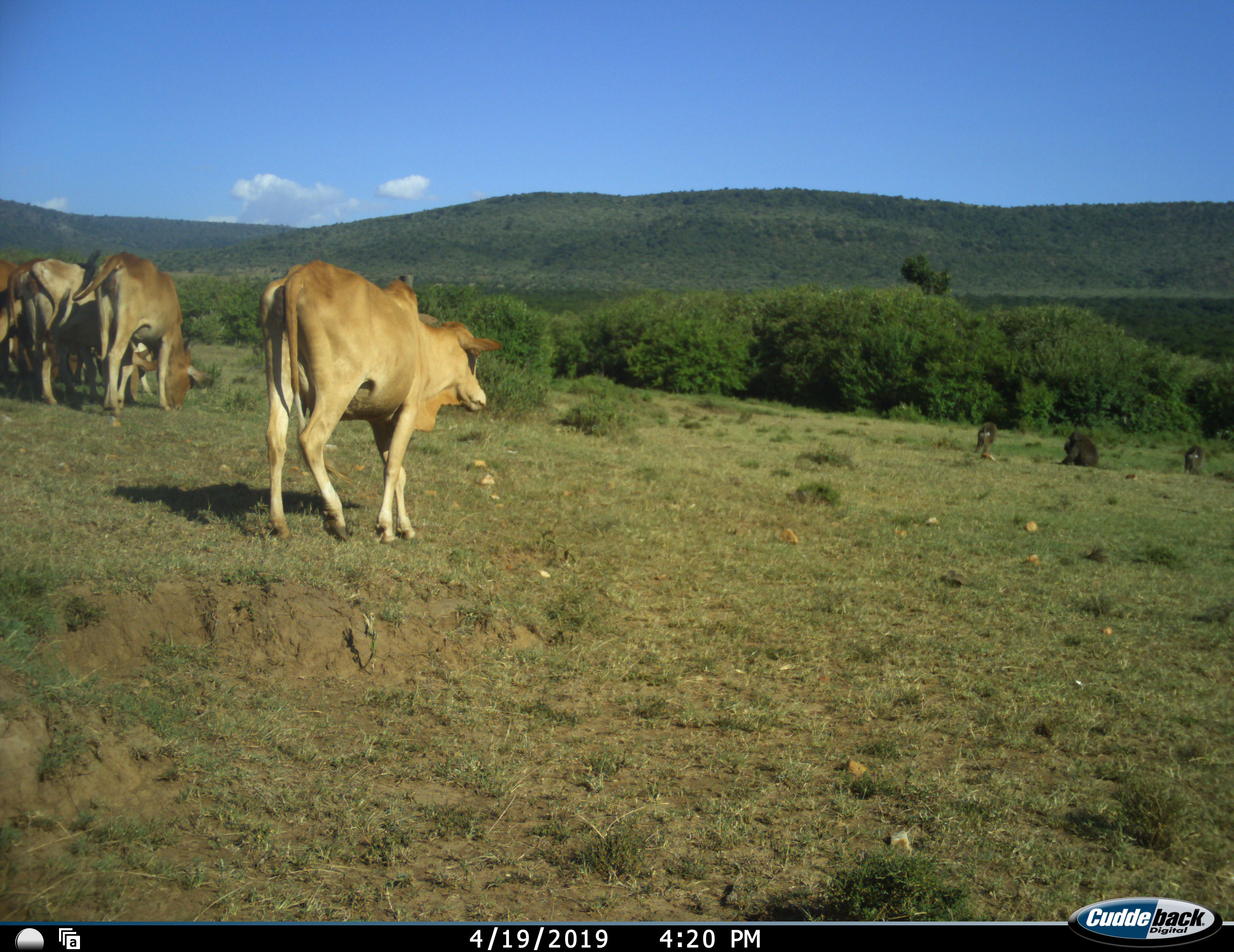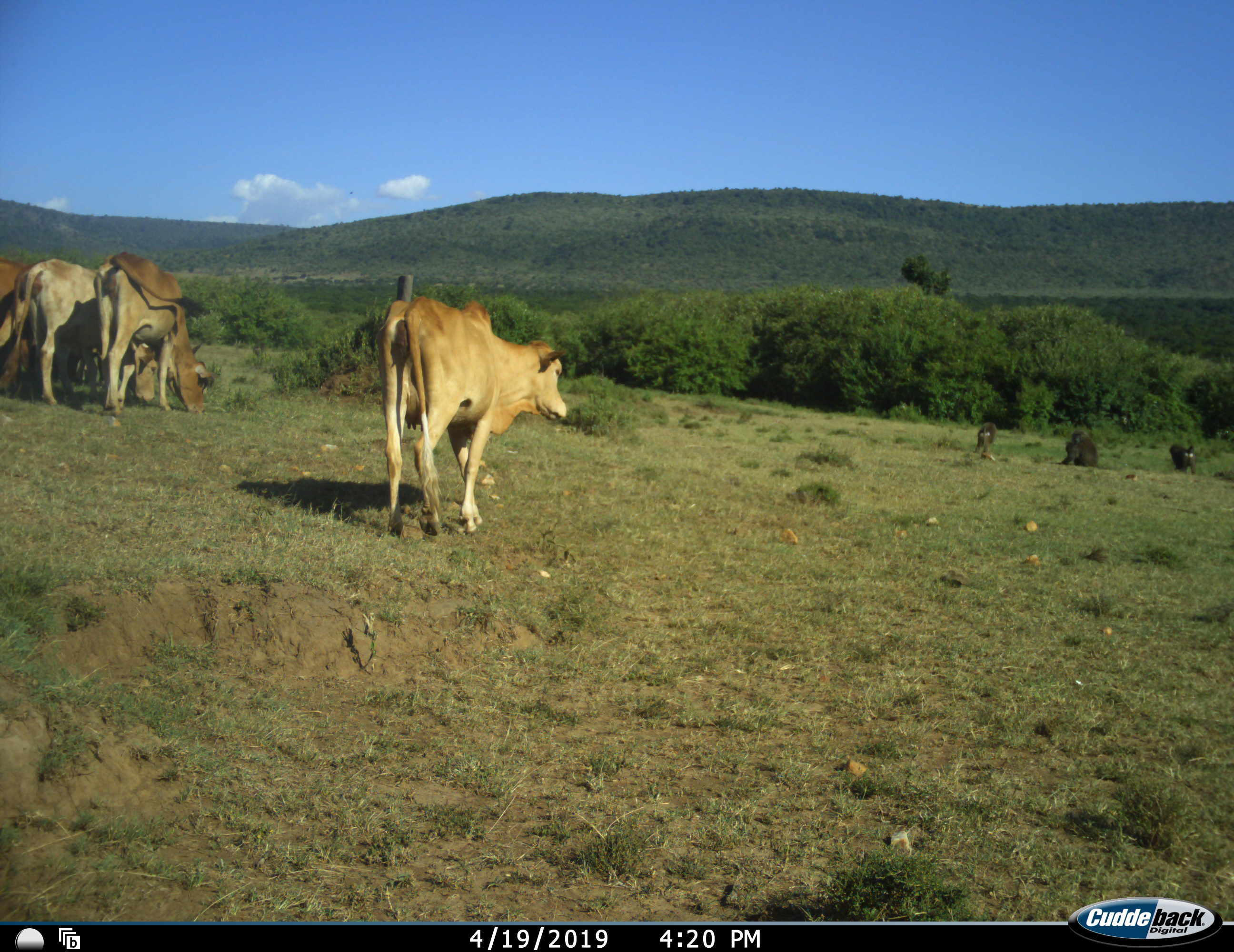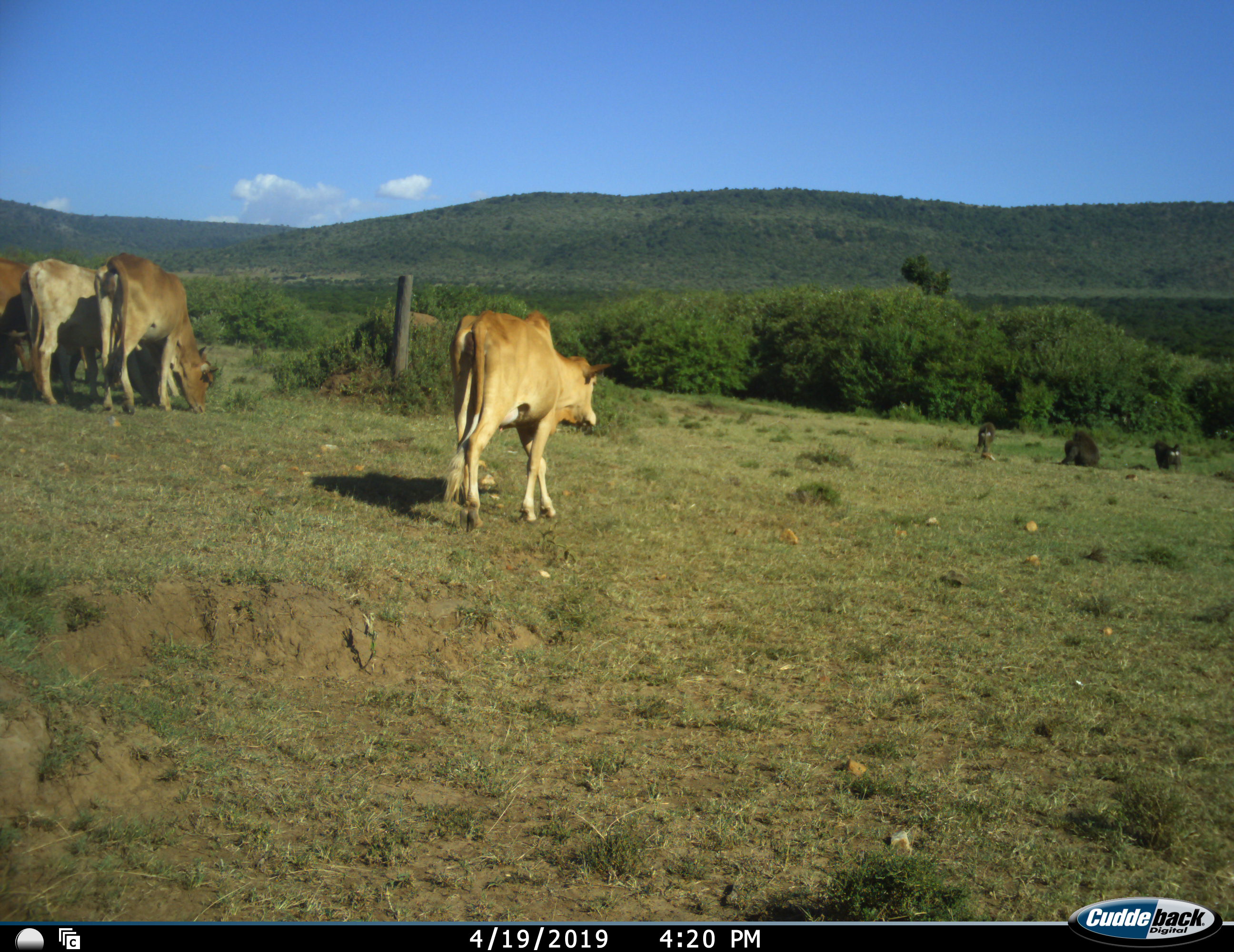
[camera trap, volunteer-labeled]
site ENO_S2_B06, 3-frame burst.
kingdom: Animalia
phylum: Chordata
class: Mammalia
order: Primates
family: Cercopithecidae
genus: Papio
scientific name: Papio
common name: baboon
Baboon (Papio), count 3. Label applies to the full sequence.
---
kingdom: Animalia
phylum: Chordata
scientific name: Vertebrata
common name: domestic animal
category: domesticanimal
Domesticanimal (domestic animal) (Vertebrata), count 5. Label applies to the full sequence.